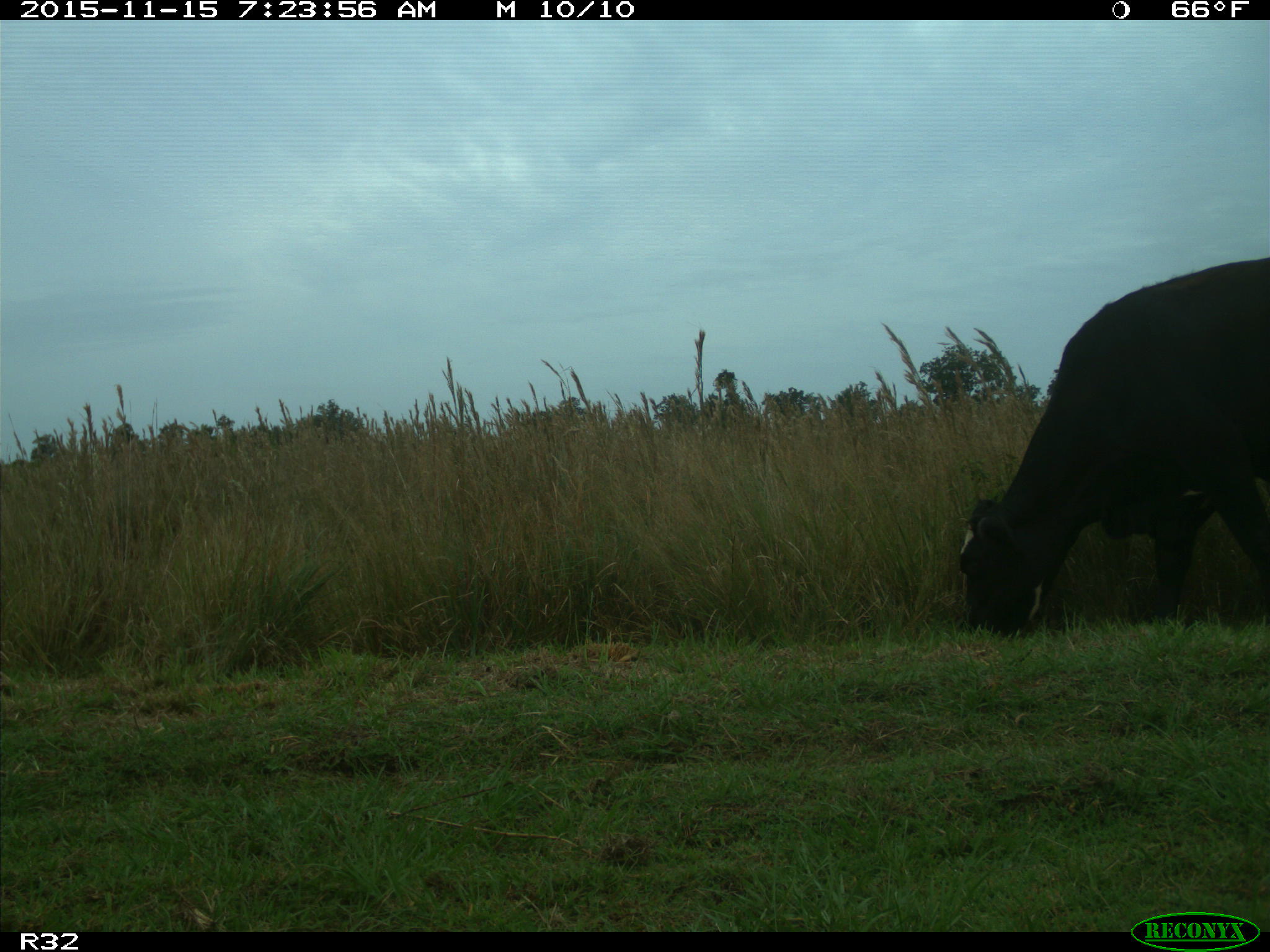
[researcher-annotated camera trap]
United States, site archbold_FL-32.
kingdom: Animalia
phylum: Chordata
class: Mammalia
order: Artiodactyla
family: Bovidae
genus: Bos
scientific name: Bos taurus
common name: domestic cow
Bos taurus (domestic cow).